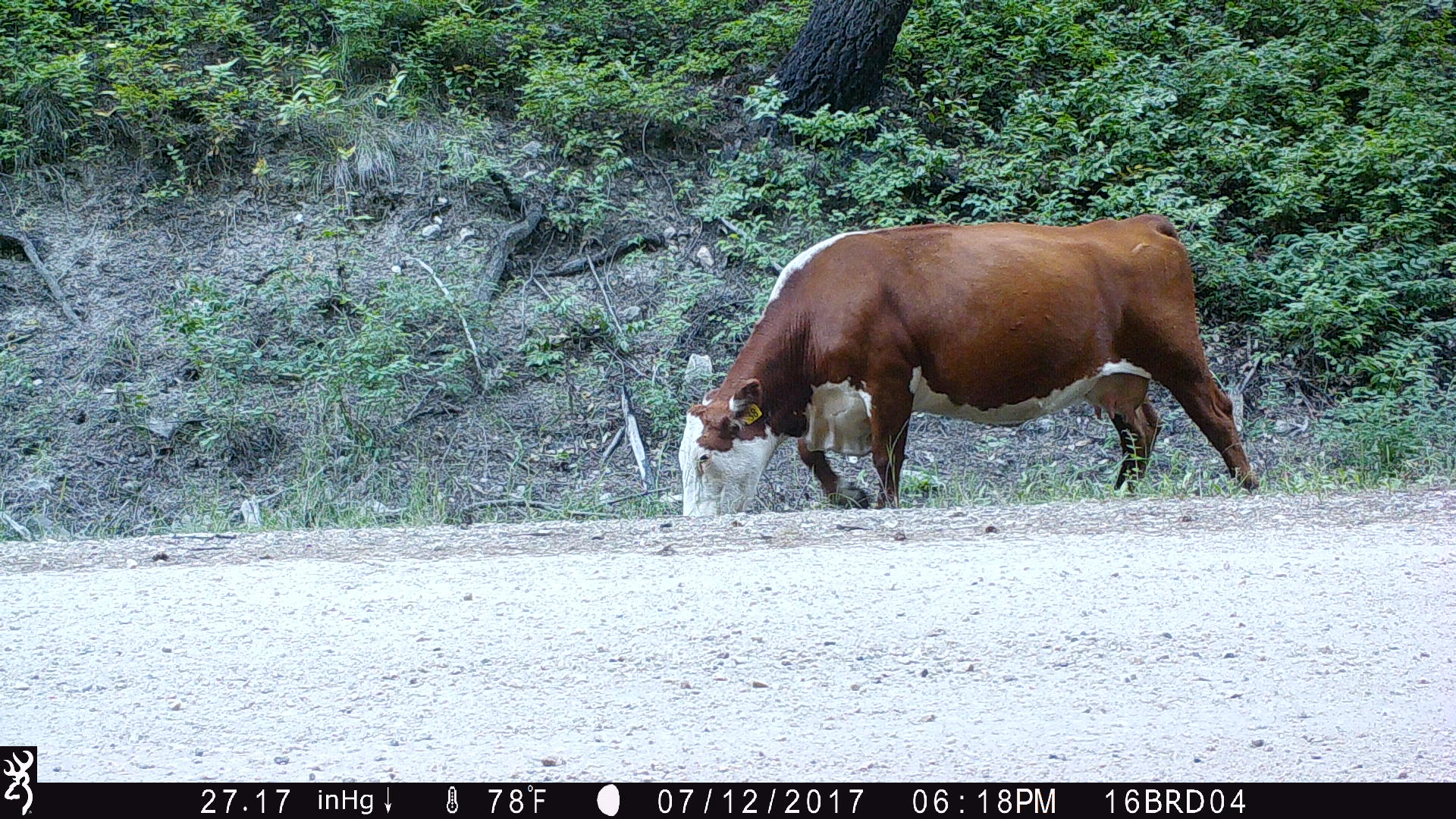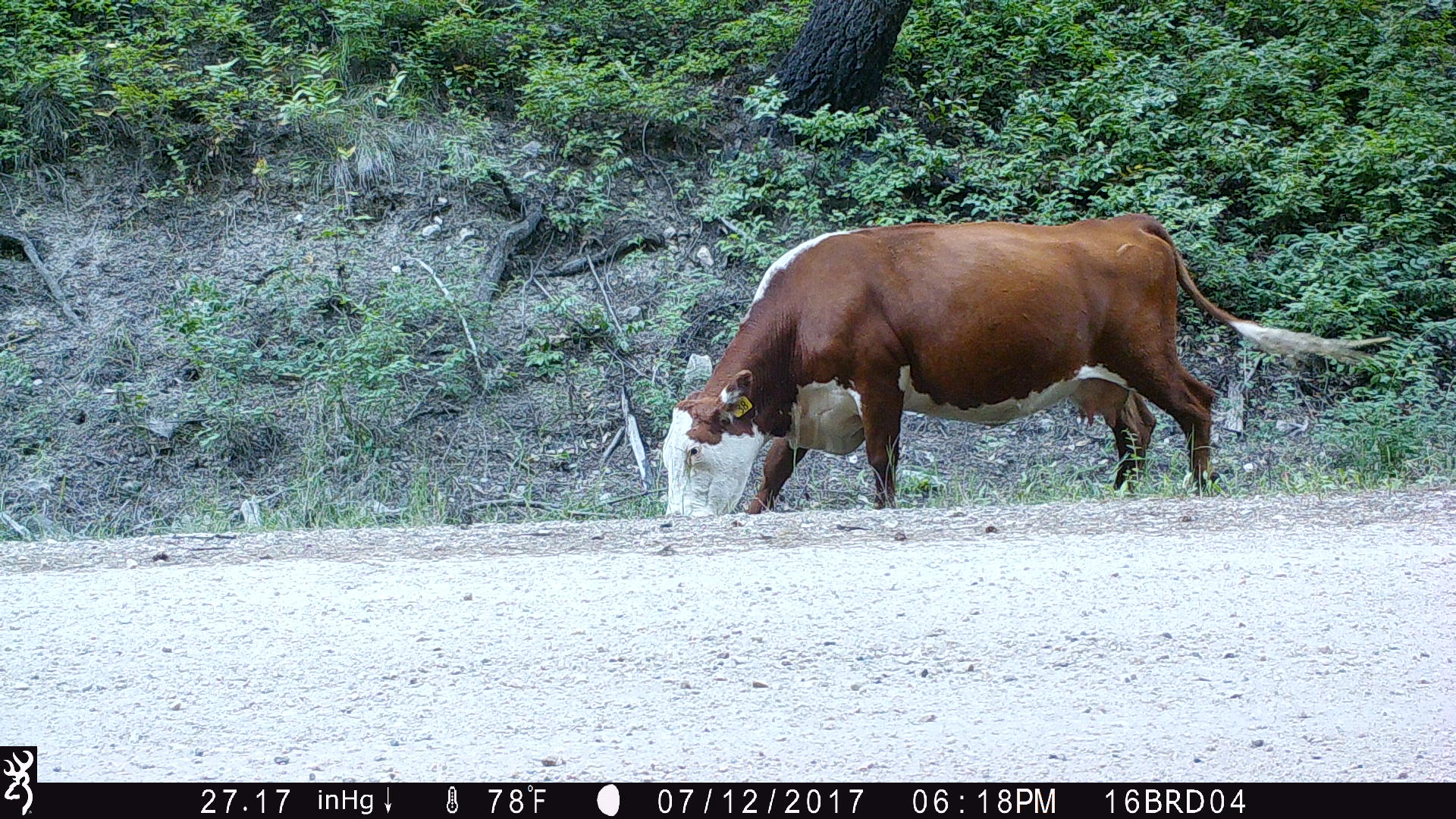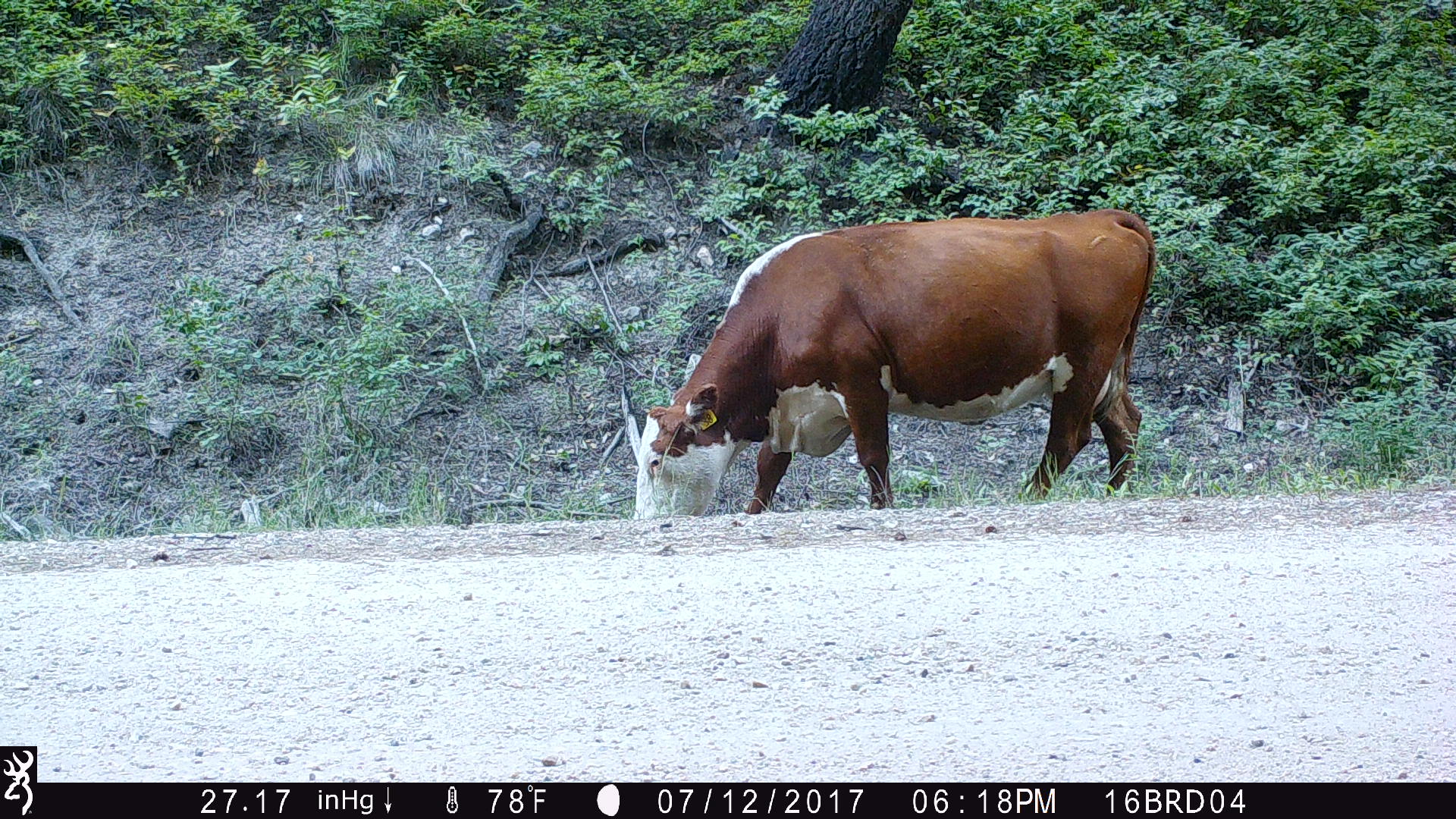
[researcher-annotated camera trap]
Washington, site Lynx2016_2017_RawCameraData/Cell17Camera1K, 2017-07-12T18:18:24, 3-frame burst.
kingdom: Animalia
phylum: Chordata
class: Mammalia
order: Artiodactyla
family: Bovidae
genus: Bos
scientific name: Bos taurus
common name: domestic cattle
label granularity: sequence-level